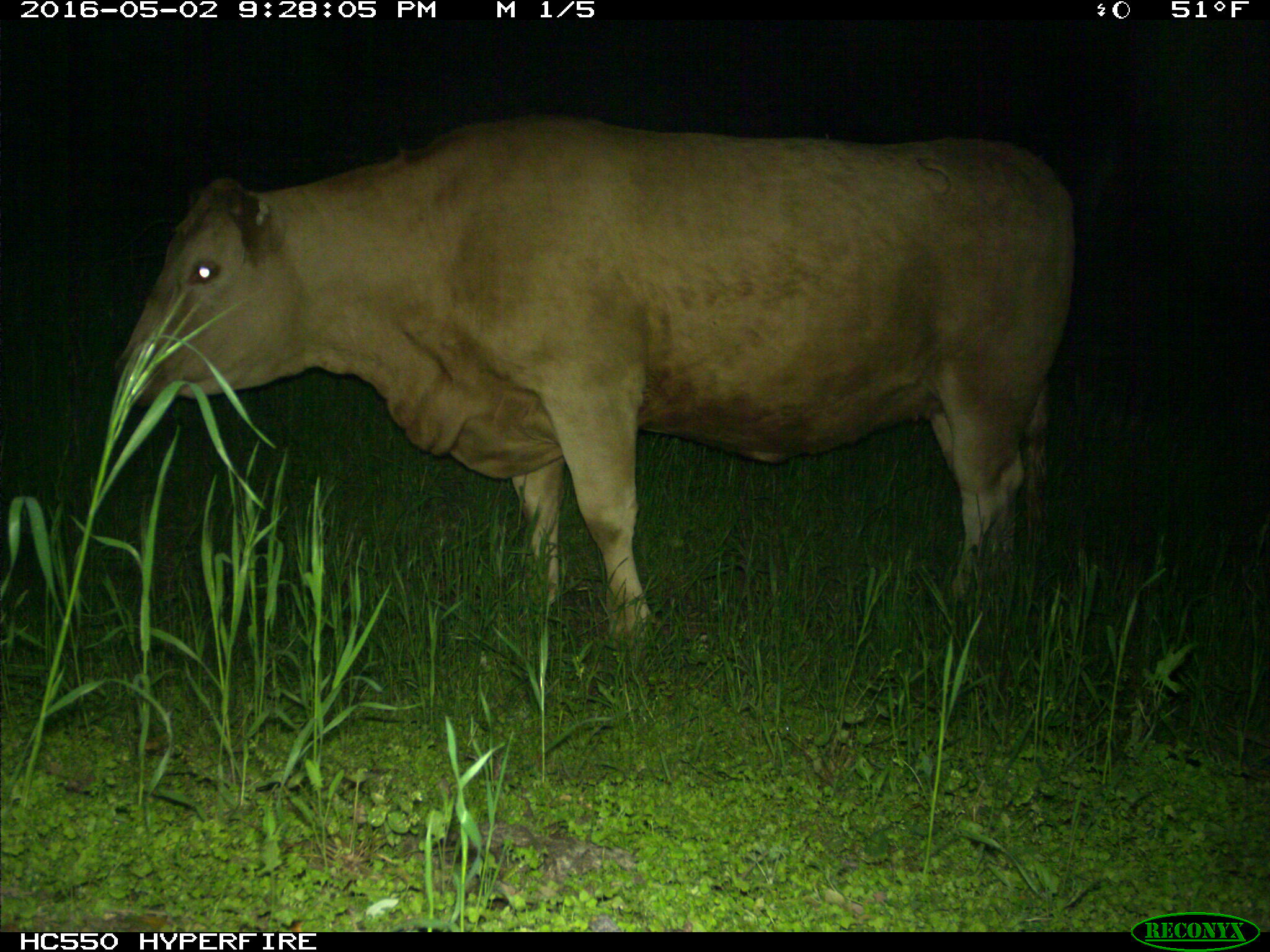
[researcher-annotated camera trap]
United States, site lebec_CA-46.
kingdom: Animalia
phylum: Chordata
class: Mammalia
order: Artiodactyla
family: Bovidae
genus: Bos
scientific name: Bos taurus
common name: domestic cow